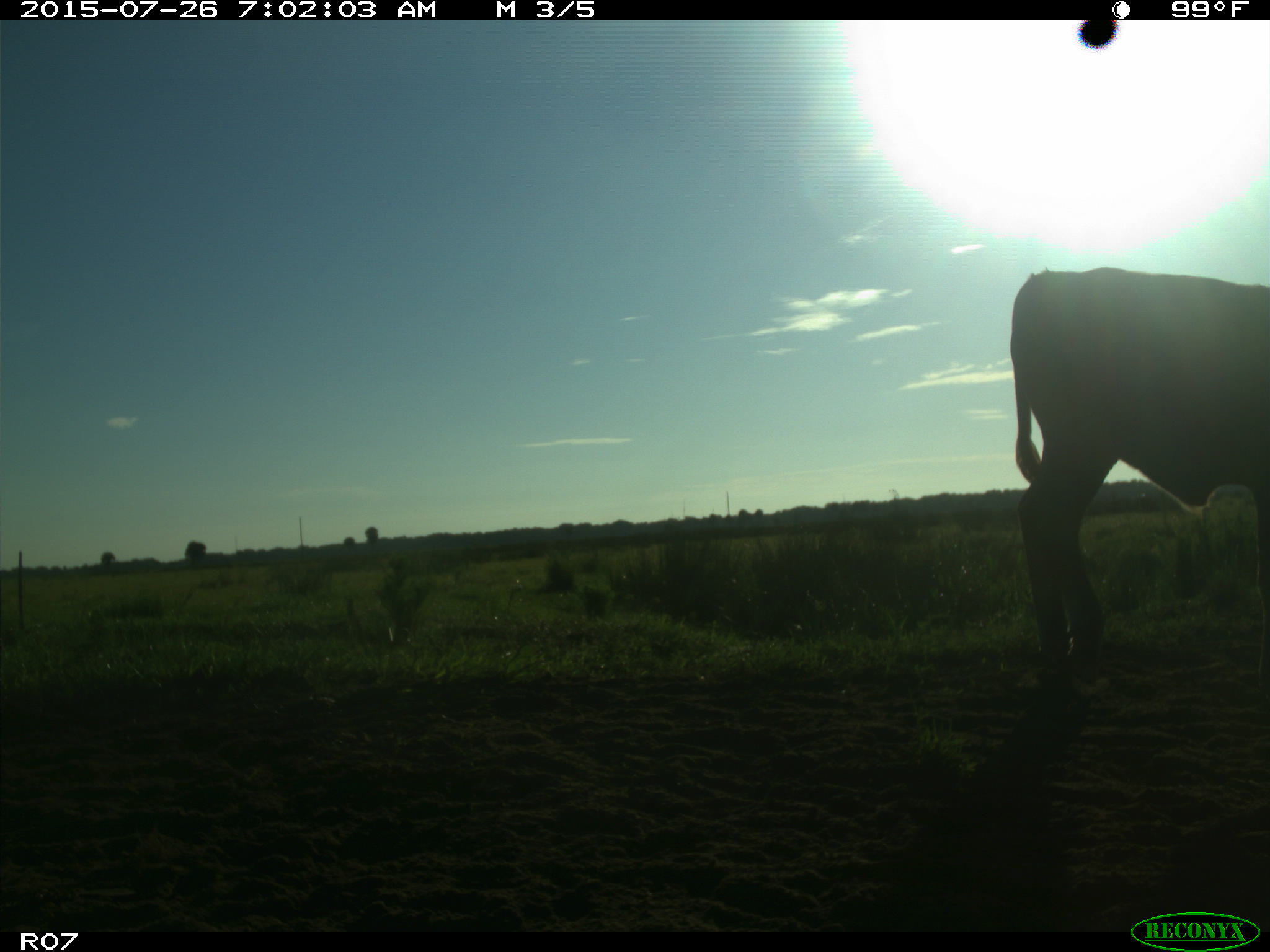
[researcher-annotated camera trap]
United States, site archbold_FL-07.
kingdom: Animalia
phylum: Chordata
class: Mammalia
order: Artiodactyla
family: Bovidae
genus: Bos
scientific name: Bos taurus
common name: domestic cow